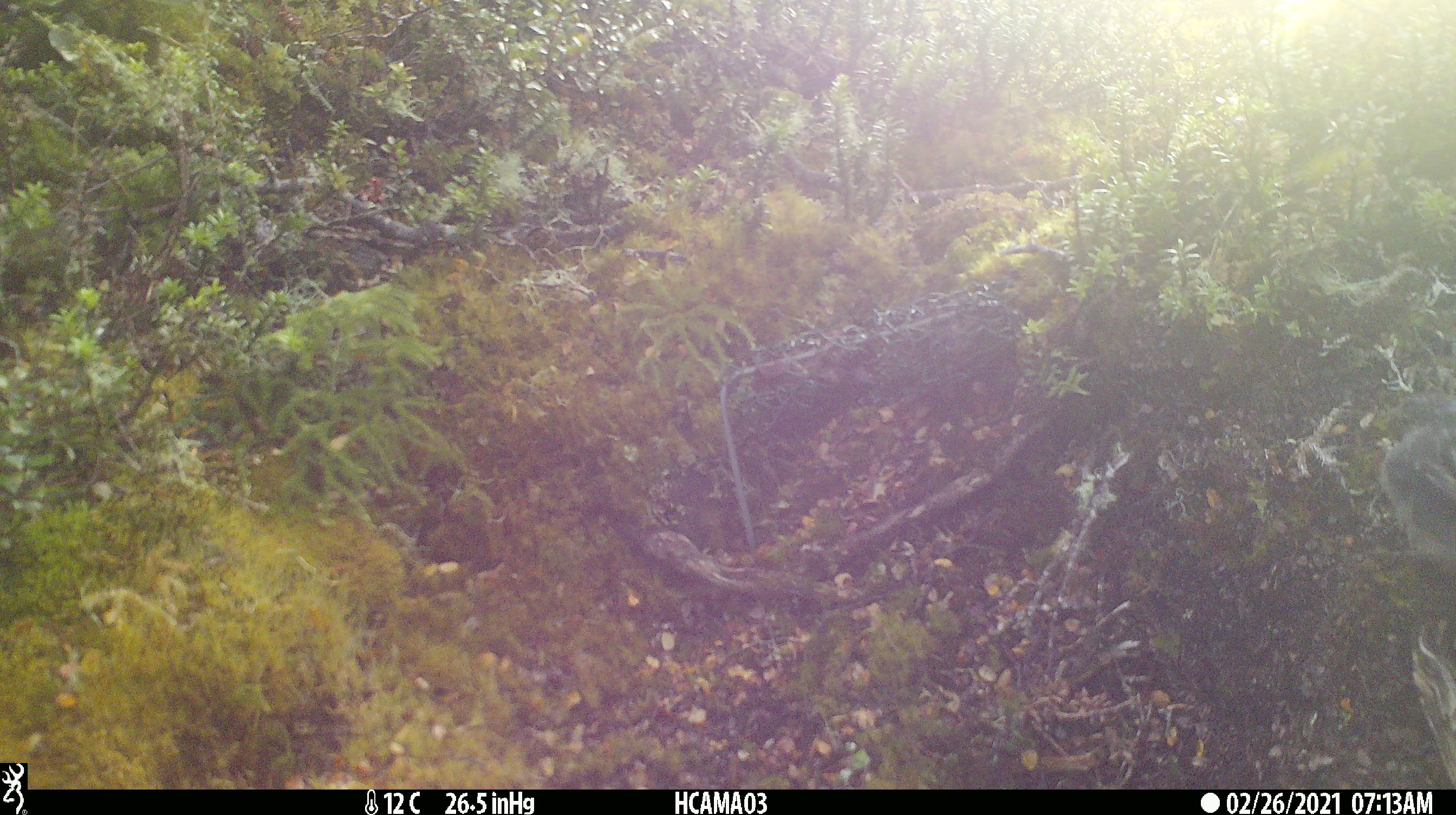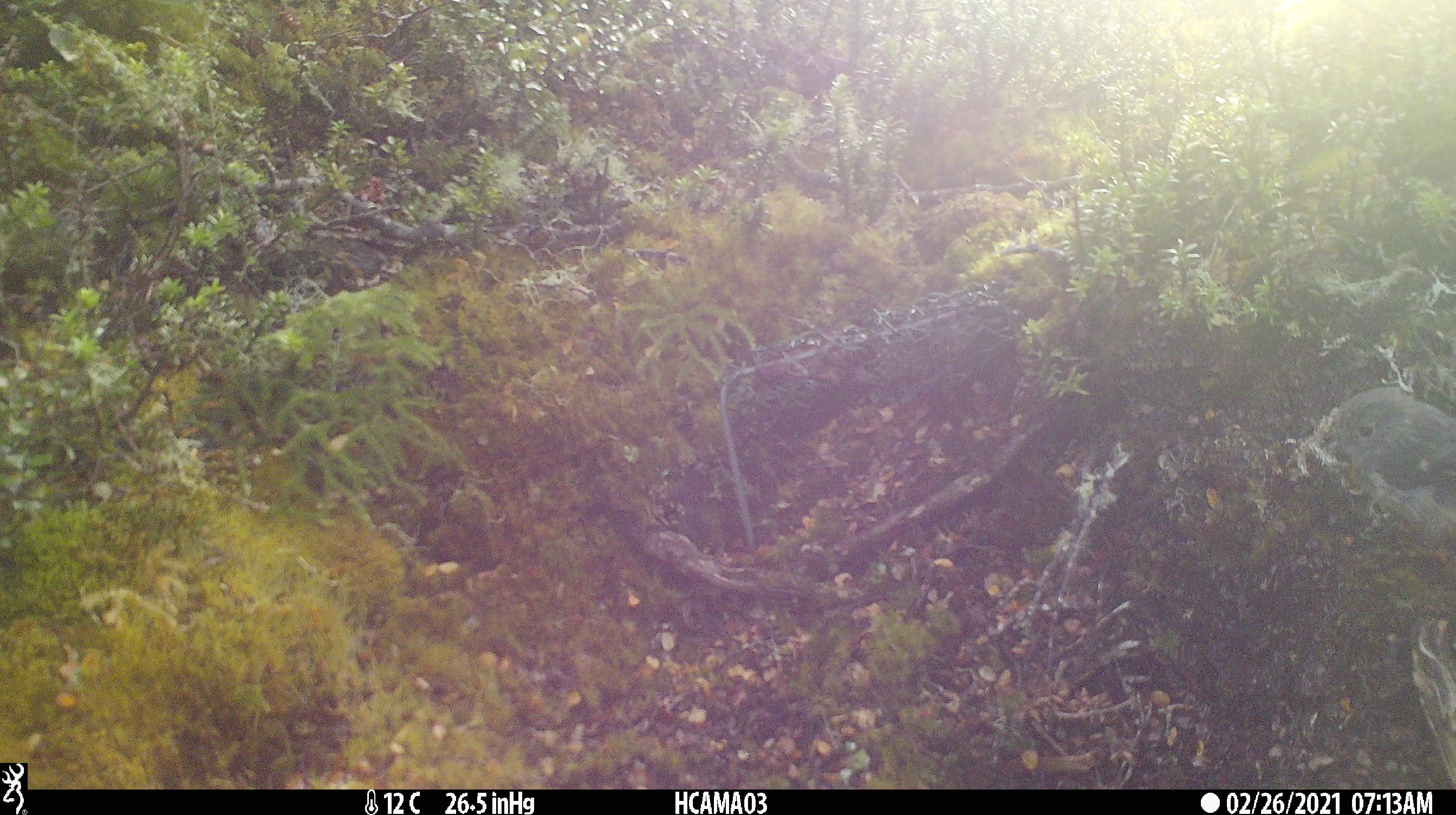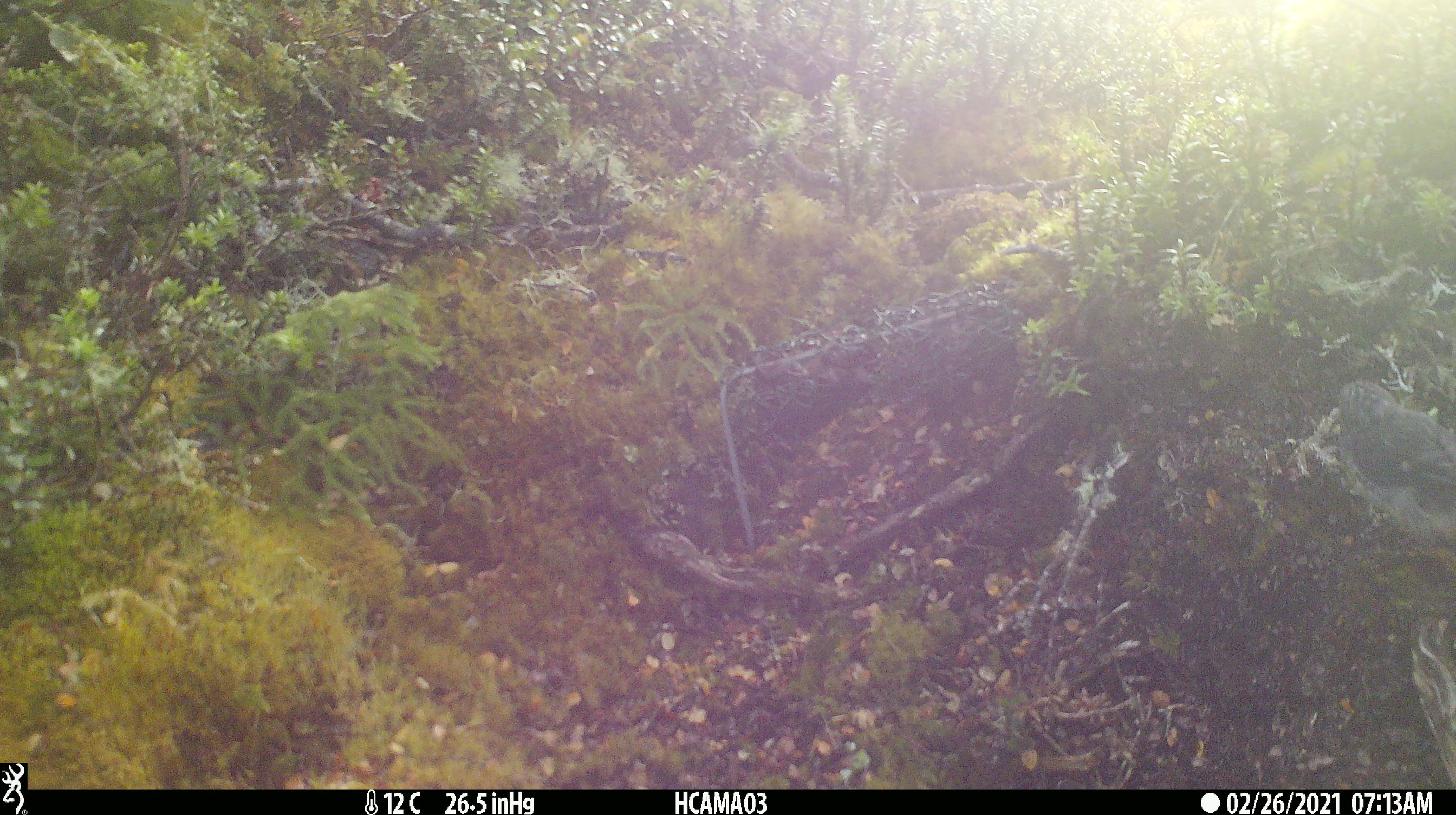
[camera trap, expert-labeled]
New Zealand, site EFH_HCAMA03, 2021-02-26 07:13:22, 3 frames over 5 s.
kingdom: Animalia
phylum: Chordata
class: Aves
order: Passeriformes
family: Petroicidae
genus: Petroica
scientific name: Petroica macrocephala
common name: tomtit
Tomtit (Petroica macrocephala).